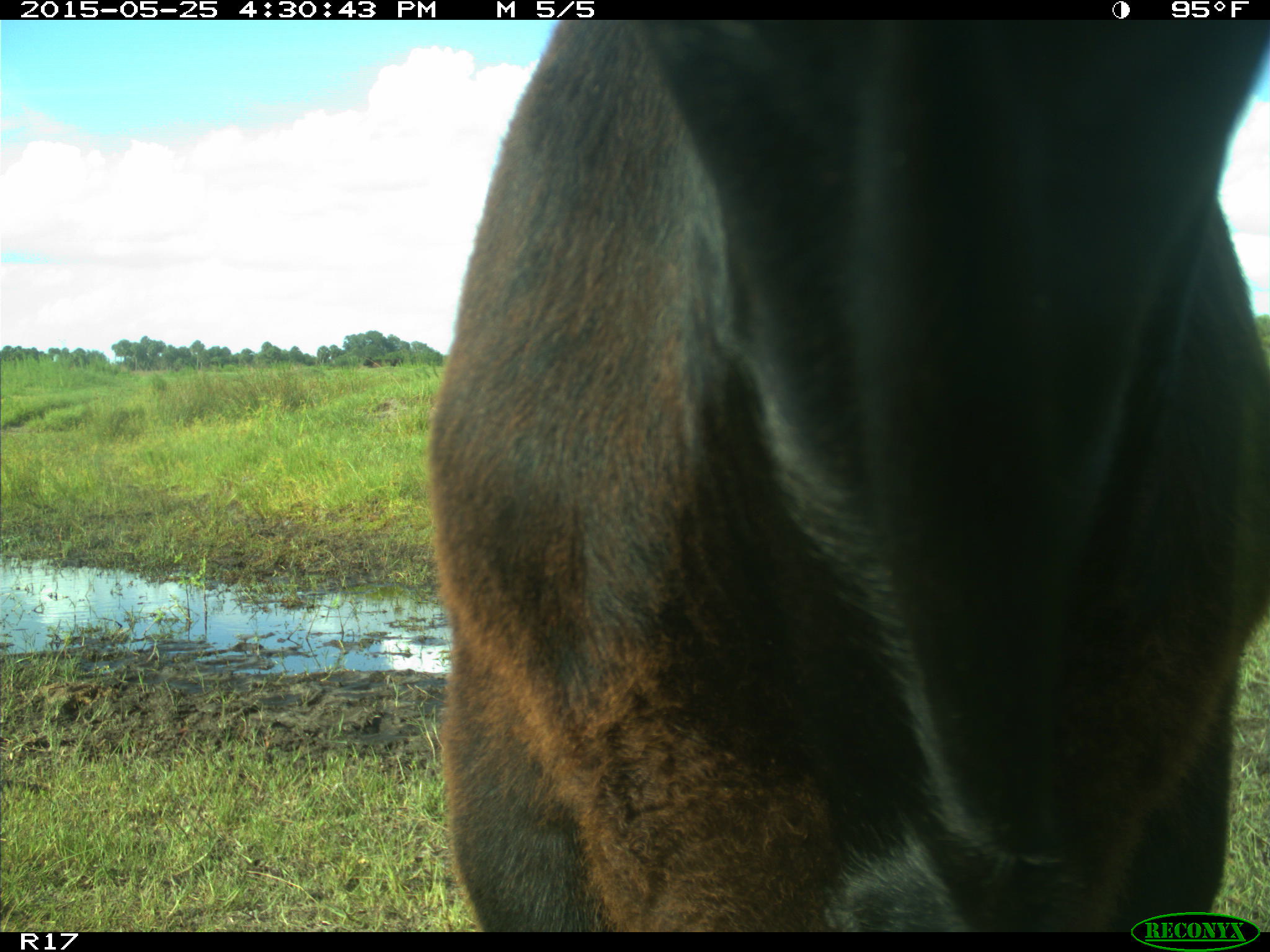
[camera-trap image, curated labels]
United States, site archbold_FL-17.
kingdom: Animalia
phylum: Chordata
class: Mammalia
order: Artiodactyla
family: Bovidae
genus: Bos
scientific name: Bos taurus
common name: domestic cow